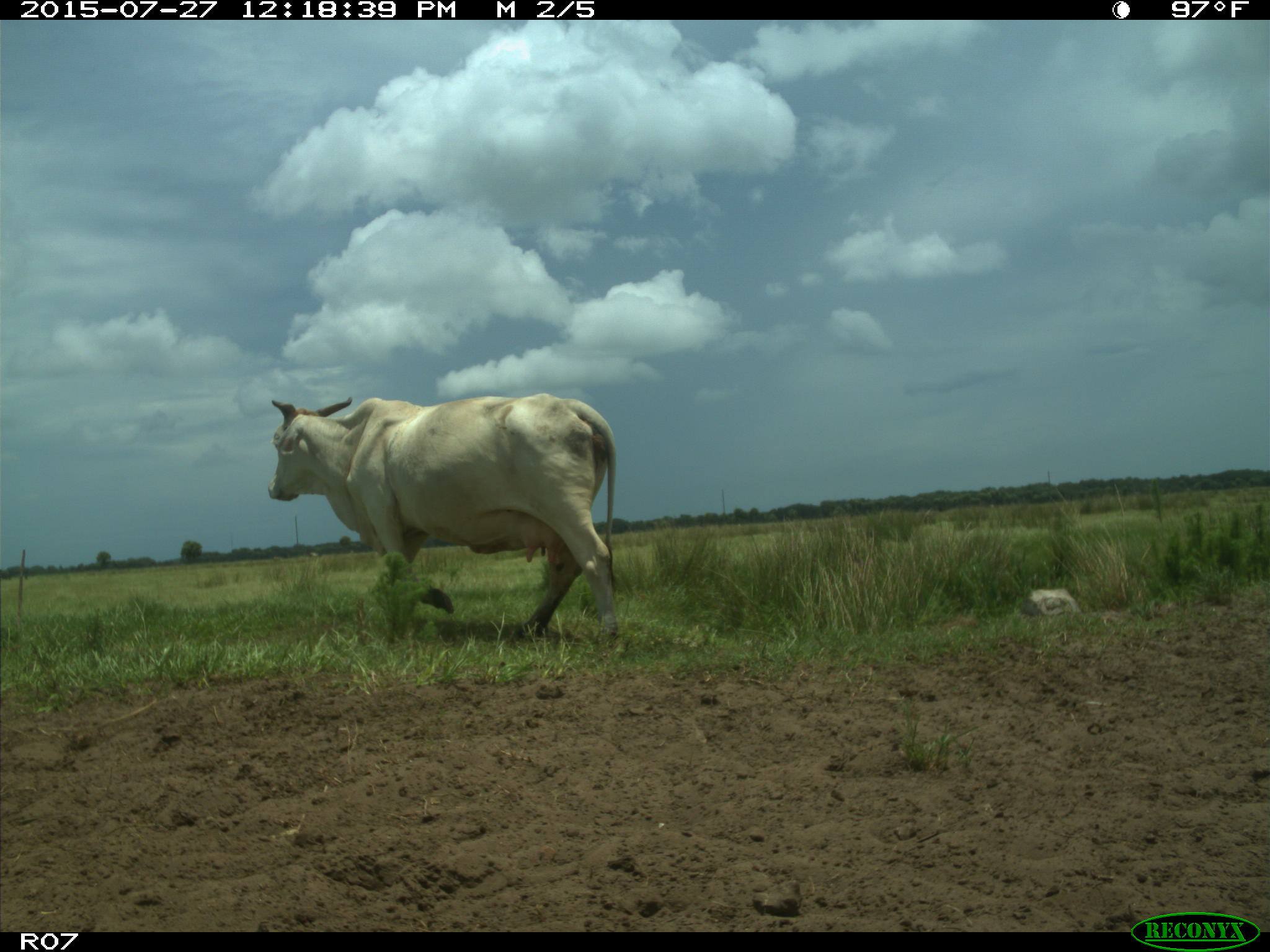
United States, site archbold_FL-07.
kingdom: Animalia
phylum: Chordata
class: Mammalia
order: Artiodactyla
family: Bovidae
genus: Bos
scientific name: Bos taurus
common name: domestic cow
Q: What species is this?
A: Bos taurus (domestic cow).